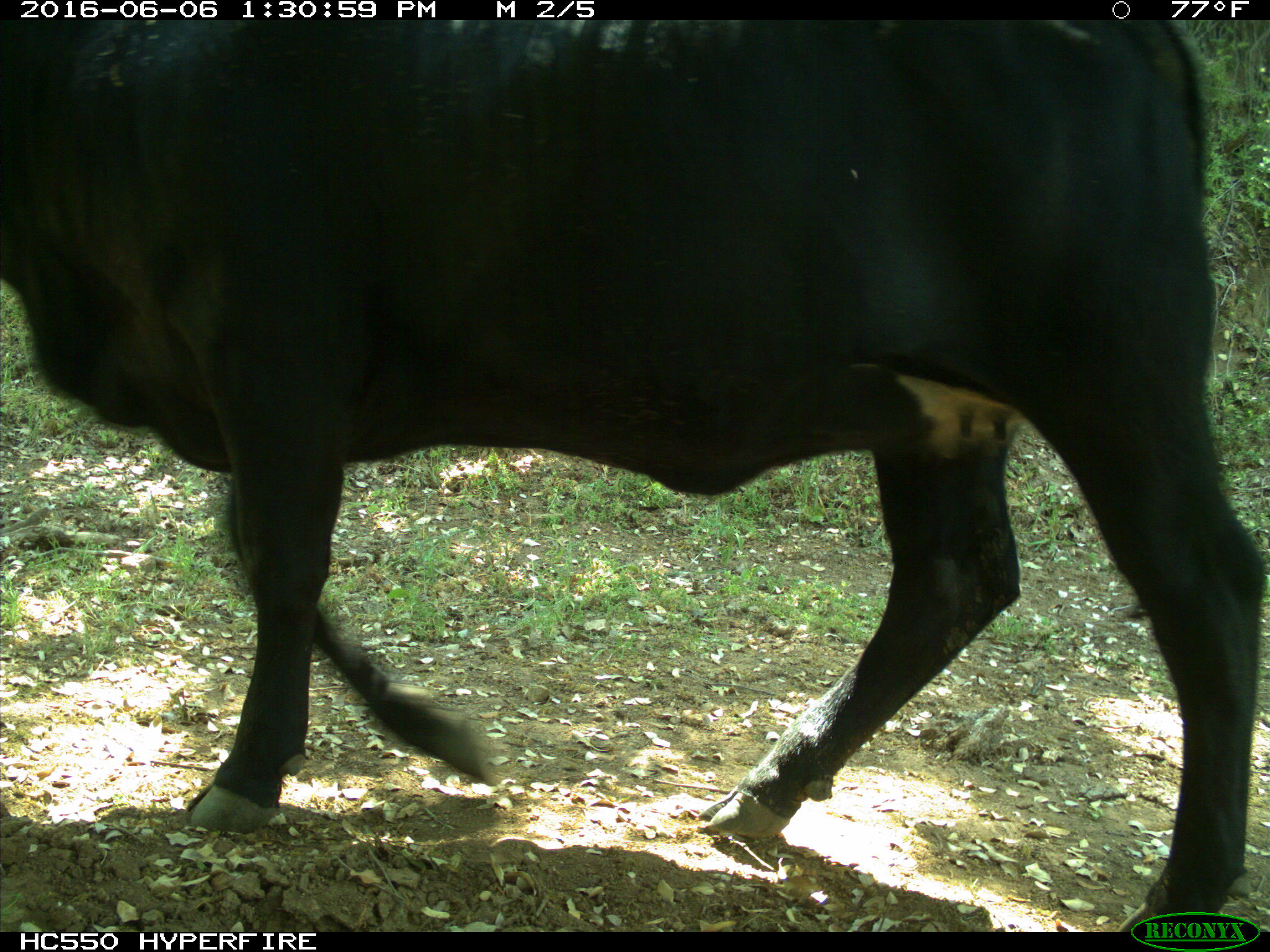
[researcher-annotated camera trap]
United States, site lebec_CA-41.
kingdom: Animalia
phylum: Chordata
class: Mammalia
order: Artiodactyla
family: Bovidae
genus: Bos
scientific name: Bos taurus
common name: domestic cow